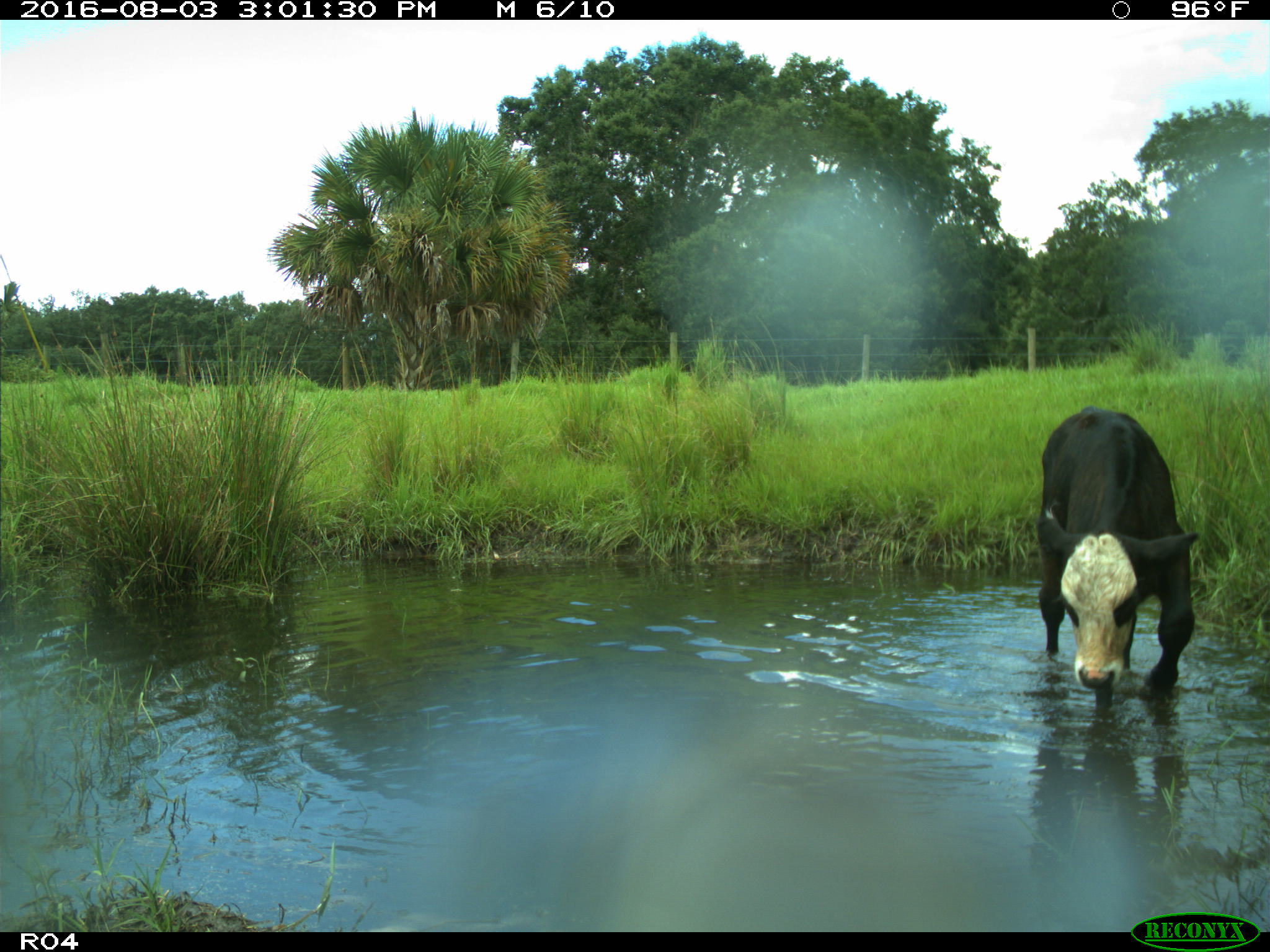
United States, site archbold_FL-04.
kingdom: Animalia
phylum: Chordata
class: Mammalia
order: Artiodactyla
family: Bovidae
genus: Bos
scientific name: Bos taurus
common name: domestic cow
Bos taurus (domestic cow).